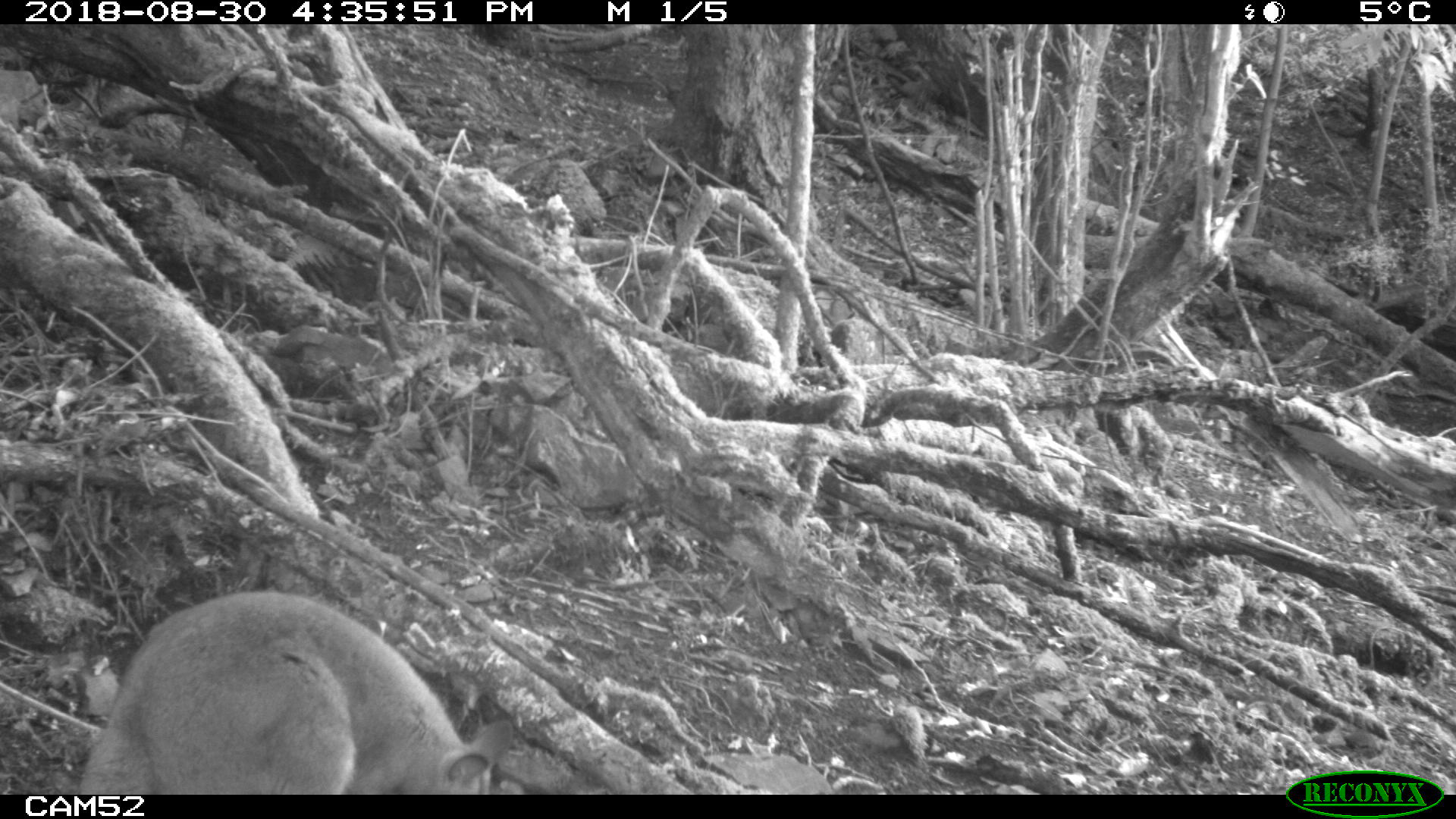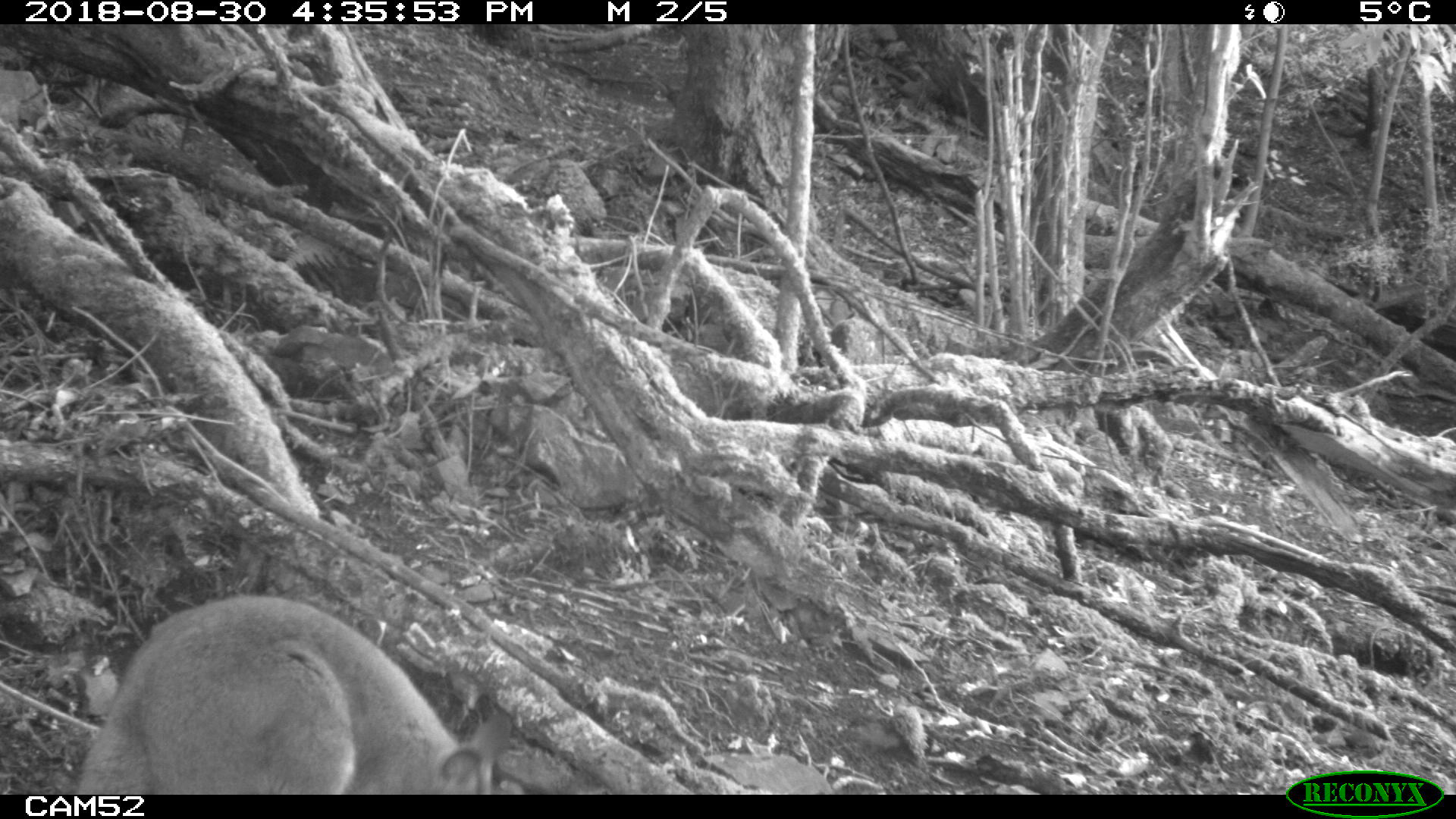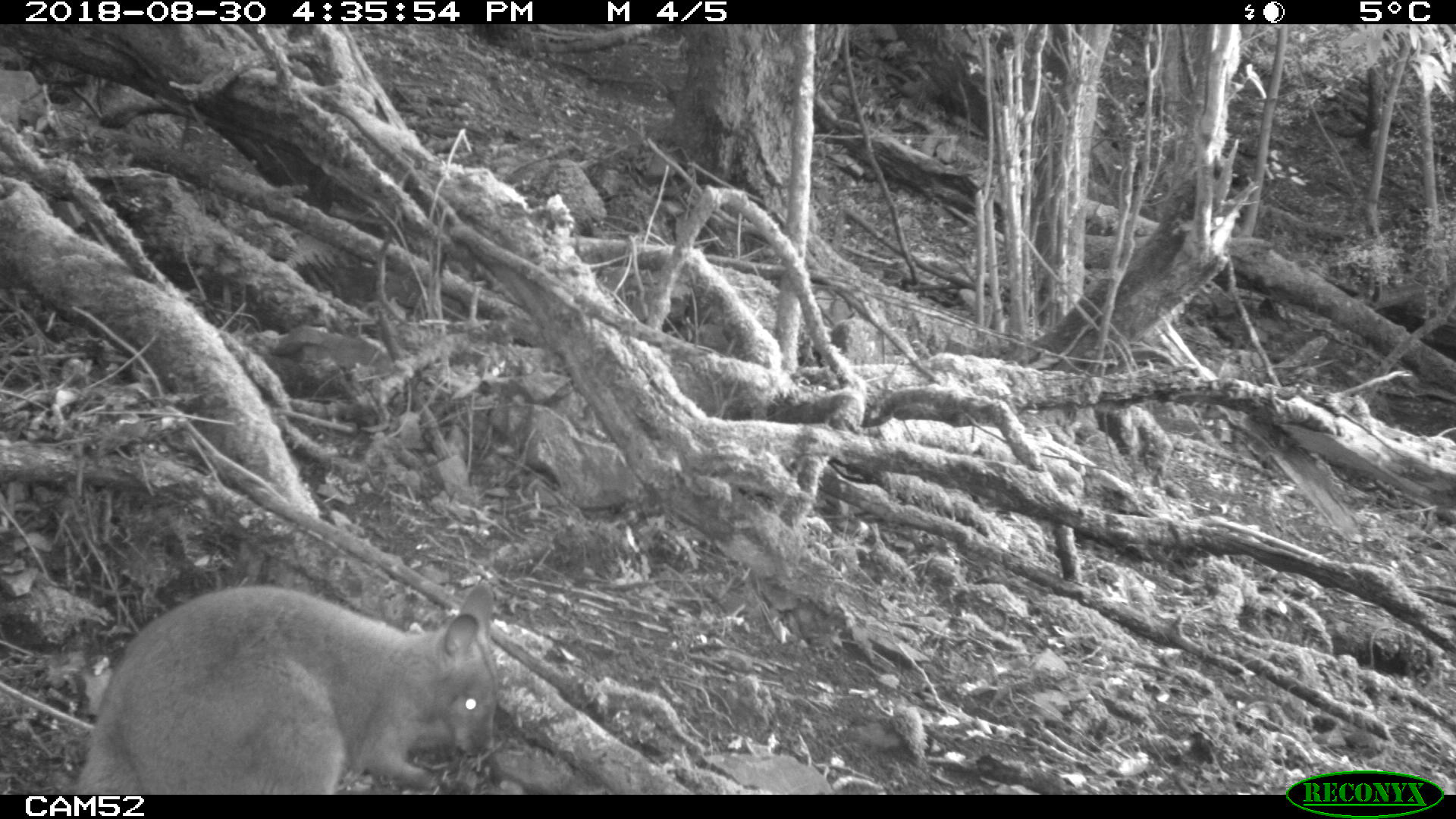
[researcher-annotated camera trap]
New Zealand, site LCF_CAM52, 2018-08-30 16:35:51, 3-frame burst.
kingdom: Animalia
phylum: Chordata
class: Mammalia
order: Diprotodontia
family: Macropodidae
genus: Notamacropus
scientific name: Notamacropus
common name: wallaby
Wallaby (Notamacropus).